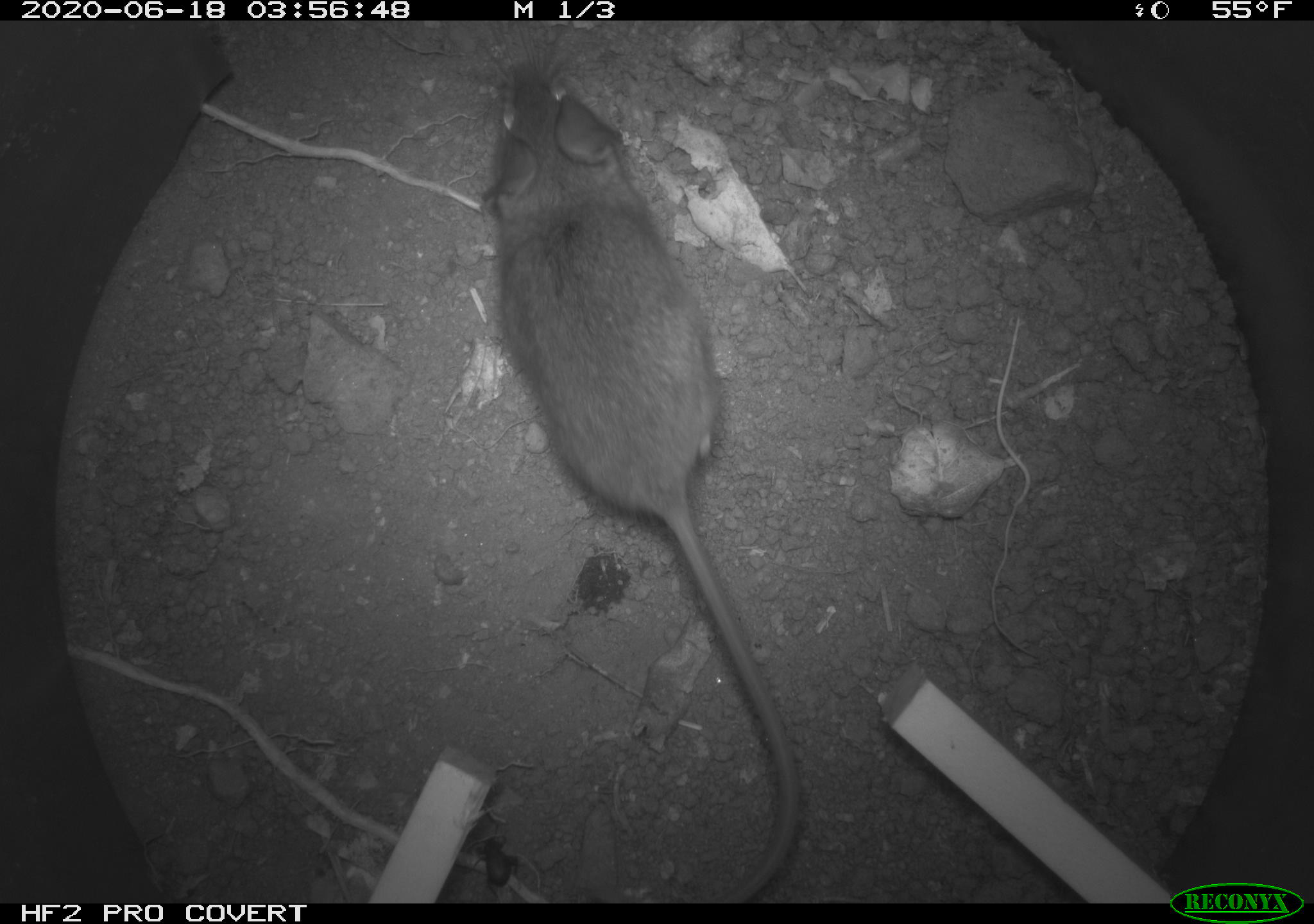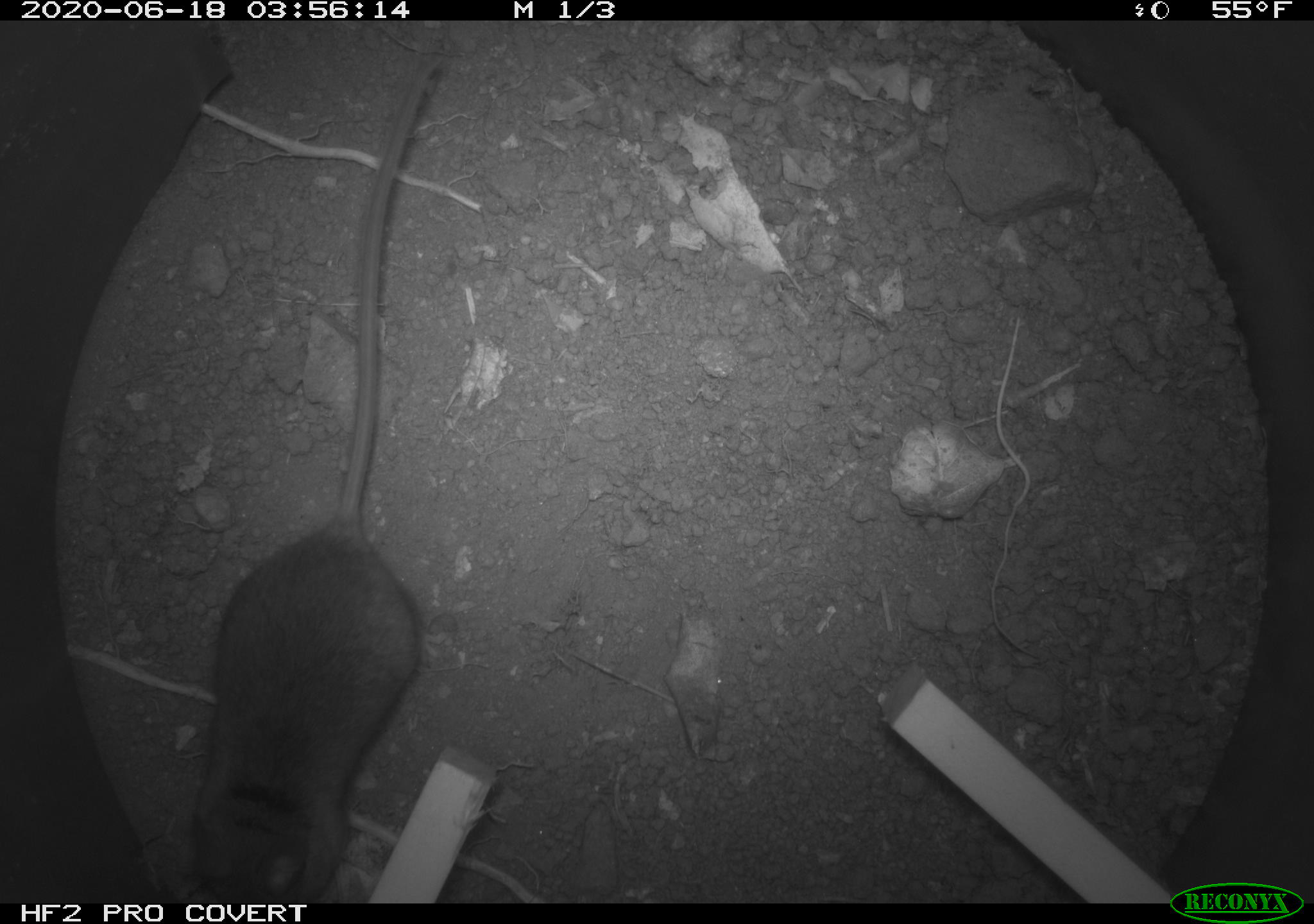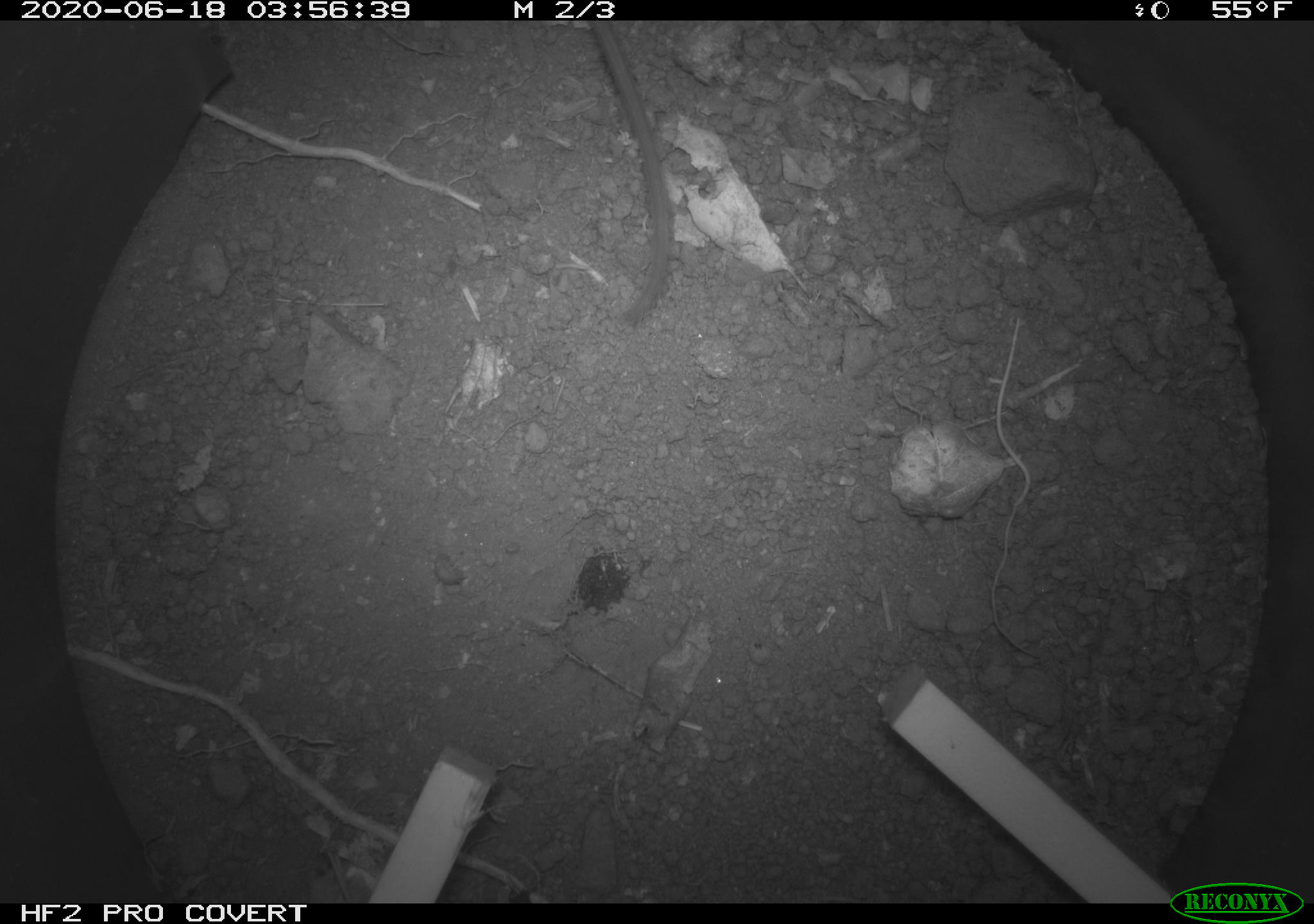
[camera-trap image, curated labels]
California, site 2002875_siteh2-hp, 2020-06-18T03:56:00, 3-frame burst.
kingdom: Animalia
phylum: Chordata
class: Mammalia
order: Rodentia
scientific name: Rodentia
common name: mouse species